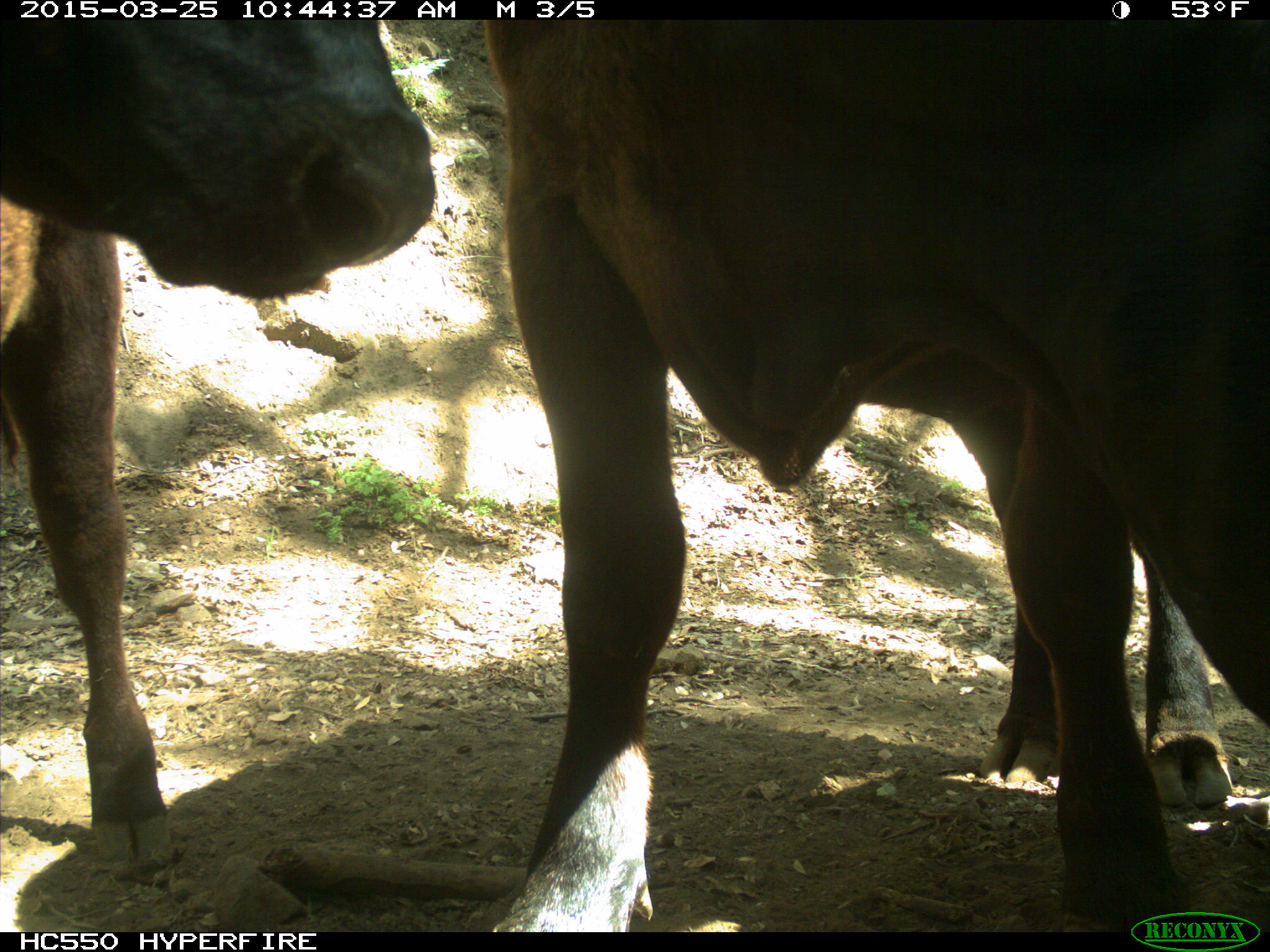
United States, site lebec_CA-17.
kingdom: Animalia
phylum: Chordata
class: Mammalia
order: Artiodactyla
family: Bovidae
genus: Bos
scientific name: Bos taurus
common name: domestic cow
Bos taurus (domestic cow).